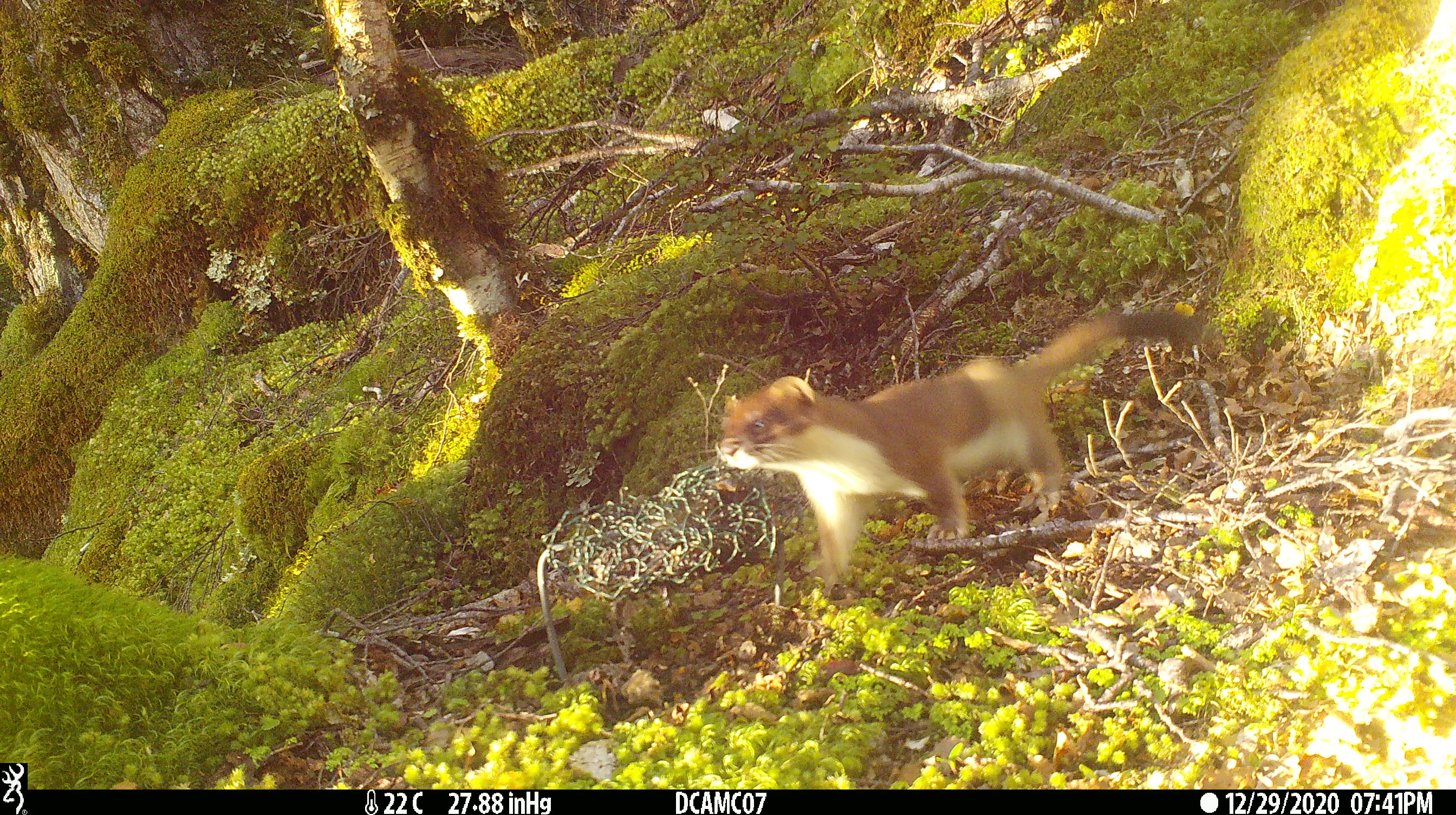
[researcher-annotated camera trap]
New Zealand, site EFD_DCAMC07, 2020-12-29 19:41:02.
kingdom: Animalia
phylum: Chordata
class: Mammalia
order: Carnivora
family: Mustelidae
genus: Mustela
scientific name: Mustela erminea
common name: stoat